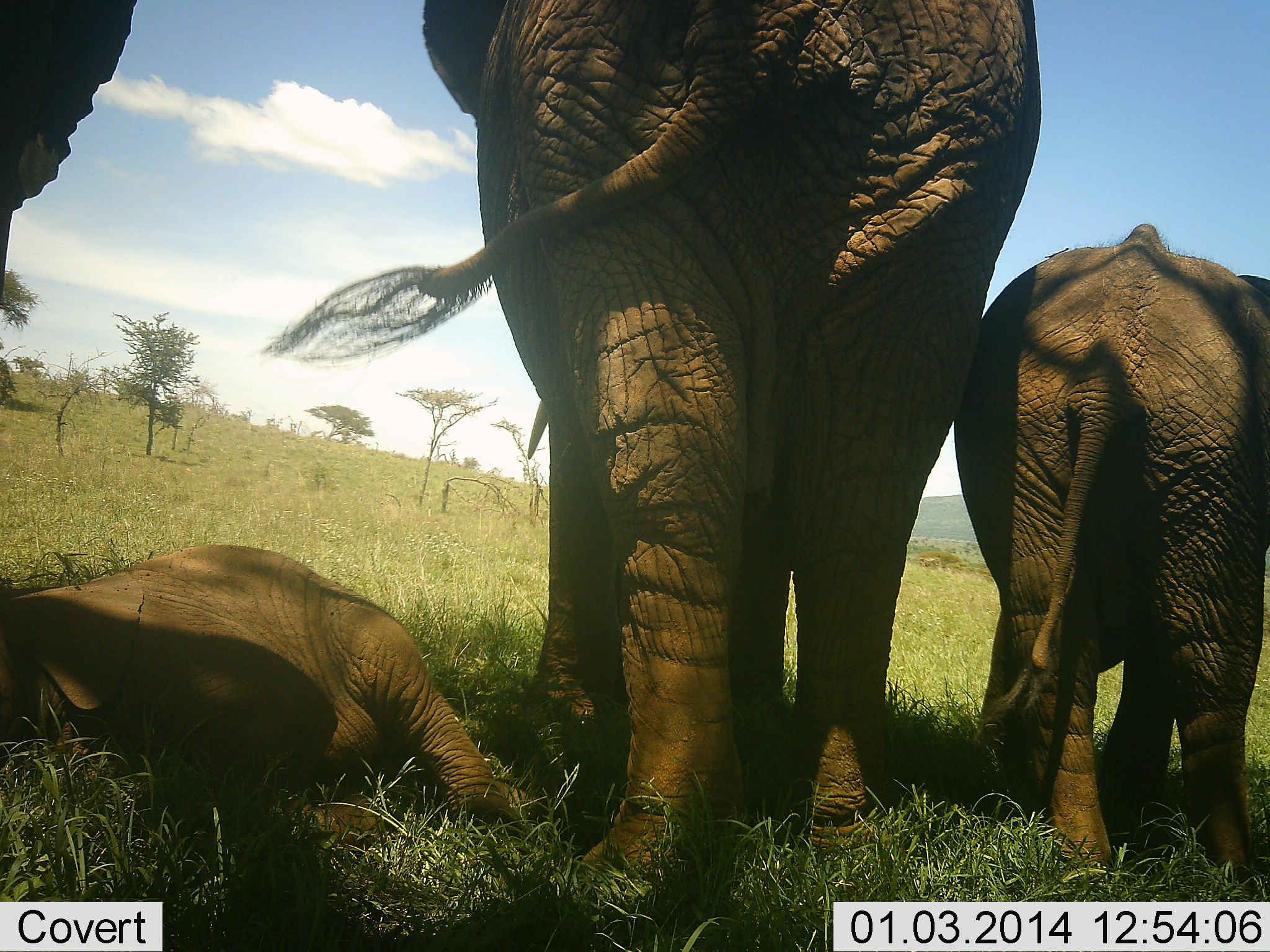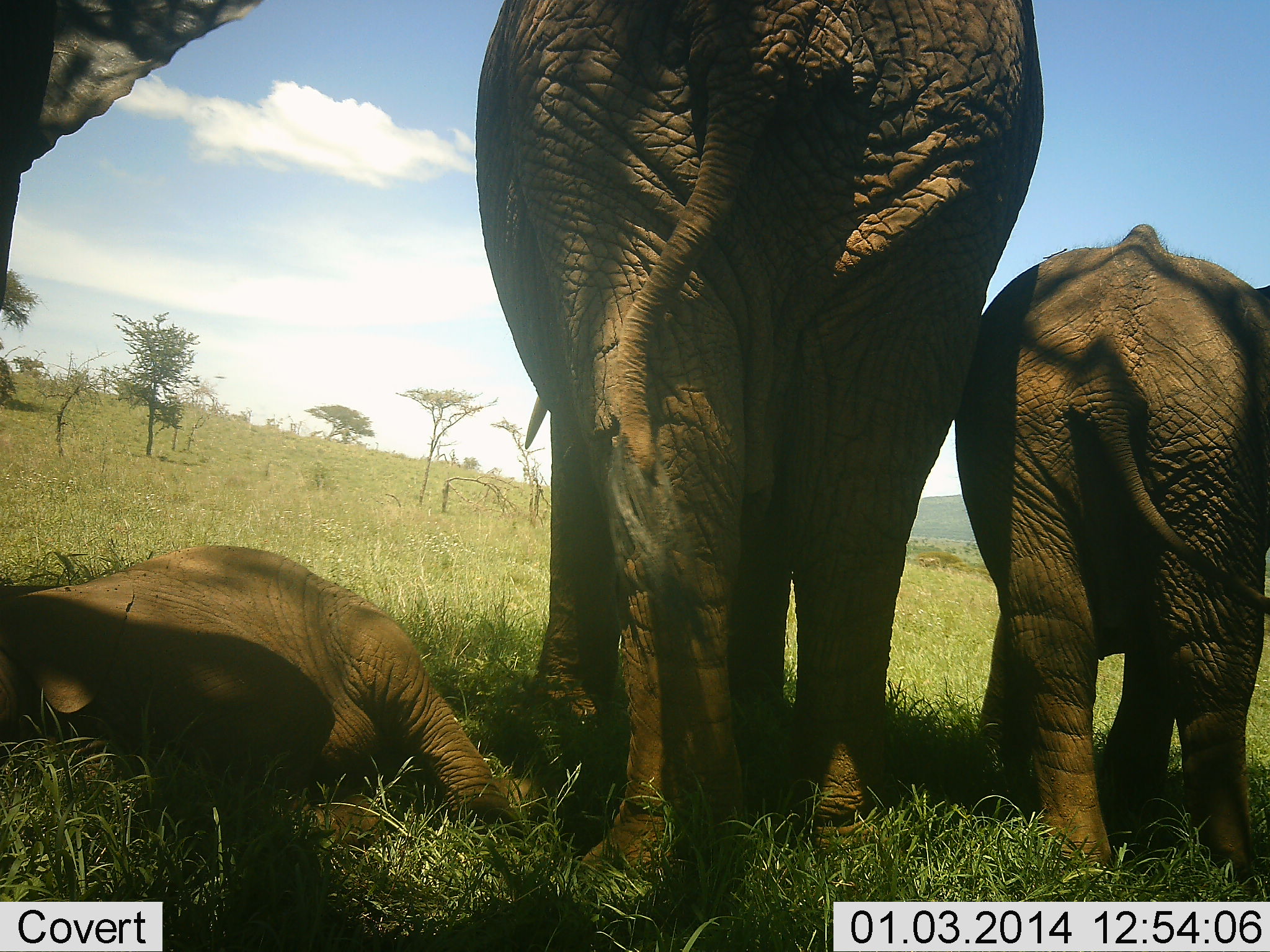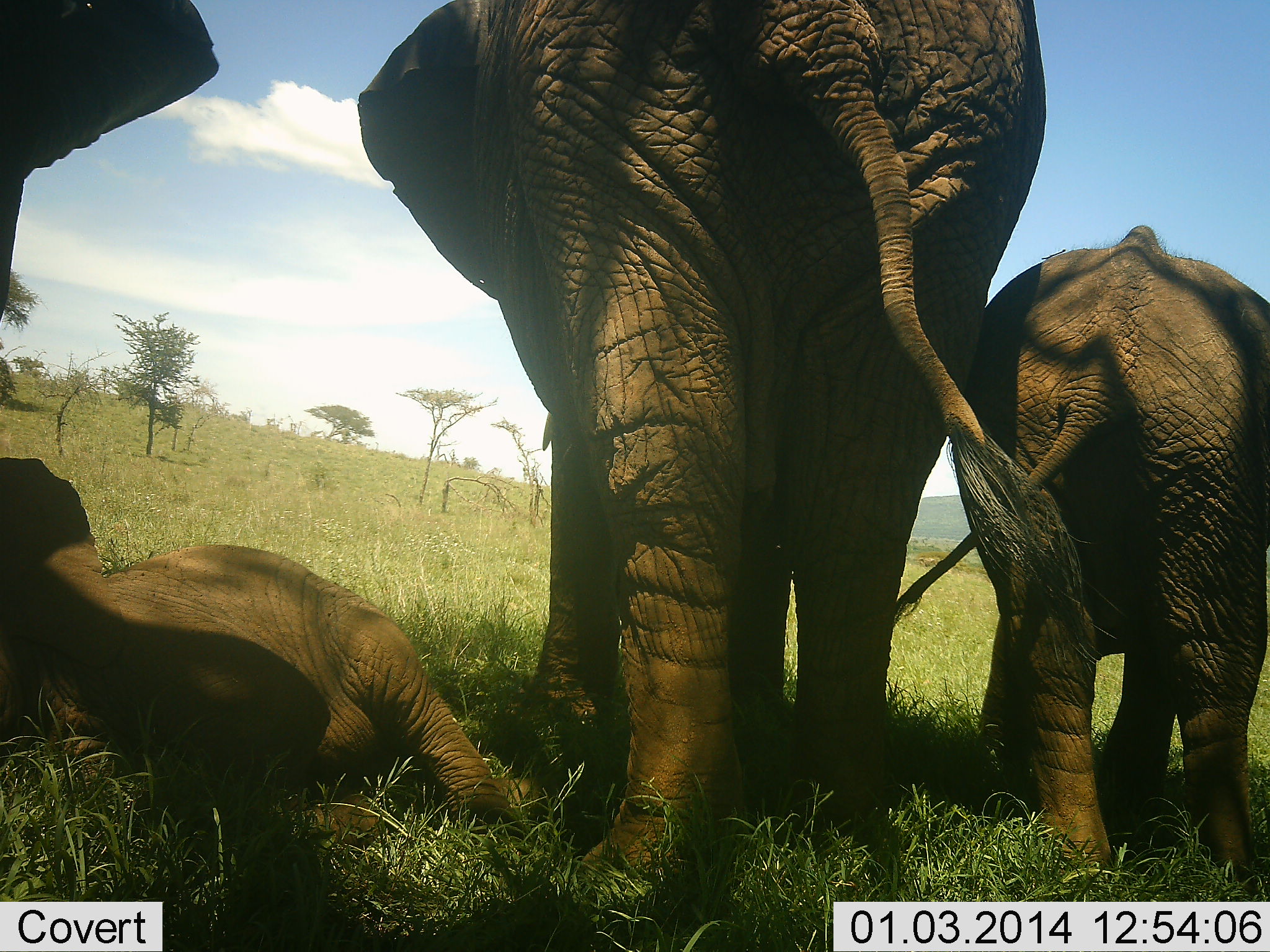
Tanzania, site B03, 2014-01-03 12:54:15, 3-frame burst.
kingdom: Animalia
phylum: Chordata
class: Mammalia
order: Proboscidea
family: Elephantidae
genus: Loxodonta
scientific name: Loxodonta africana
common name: african bush elephant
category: elephant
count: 4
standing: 100%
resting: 90%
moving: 0%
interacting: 0%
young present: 70%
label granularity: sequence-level